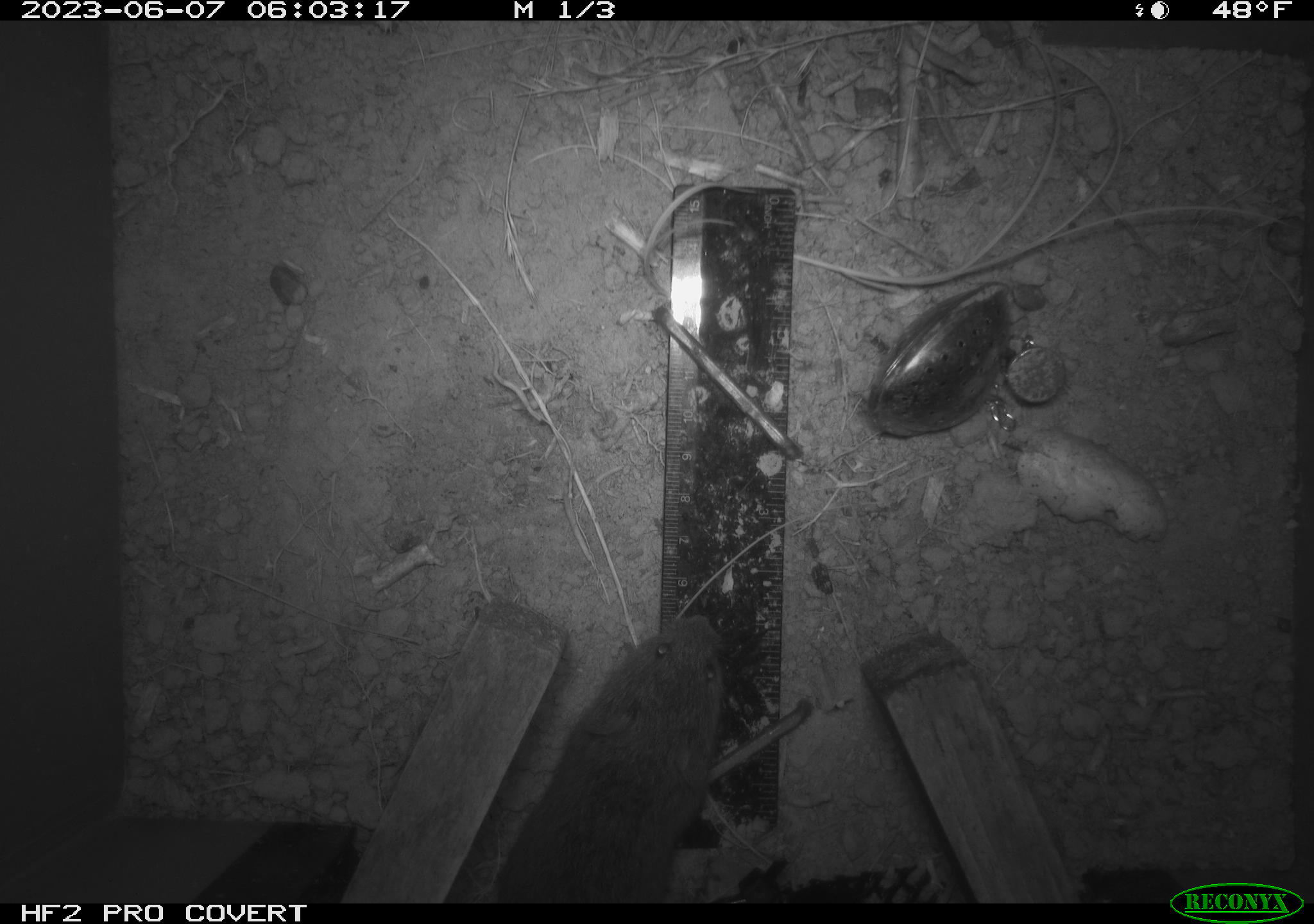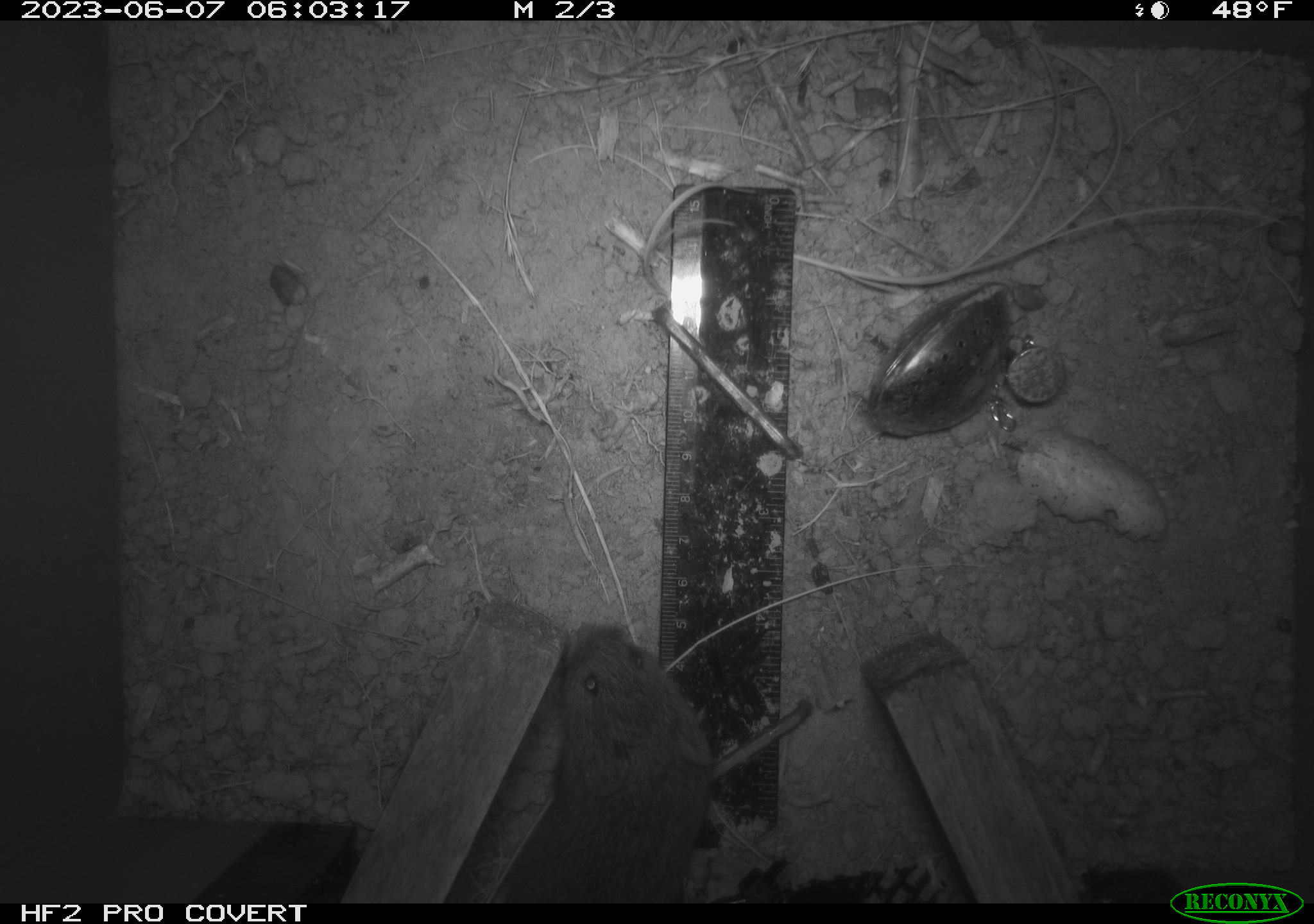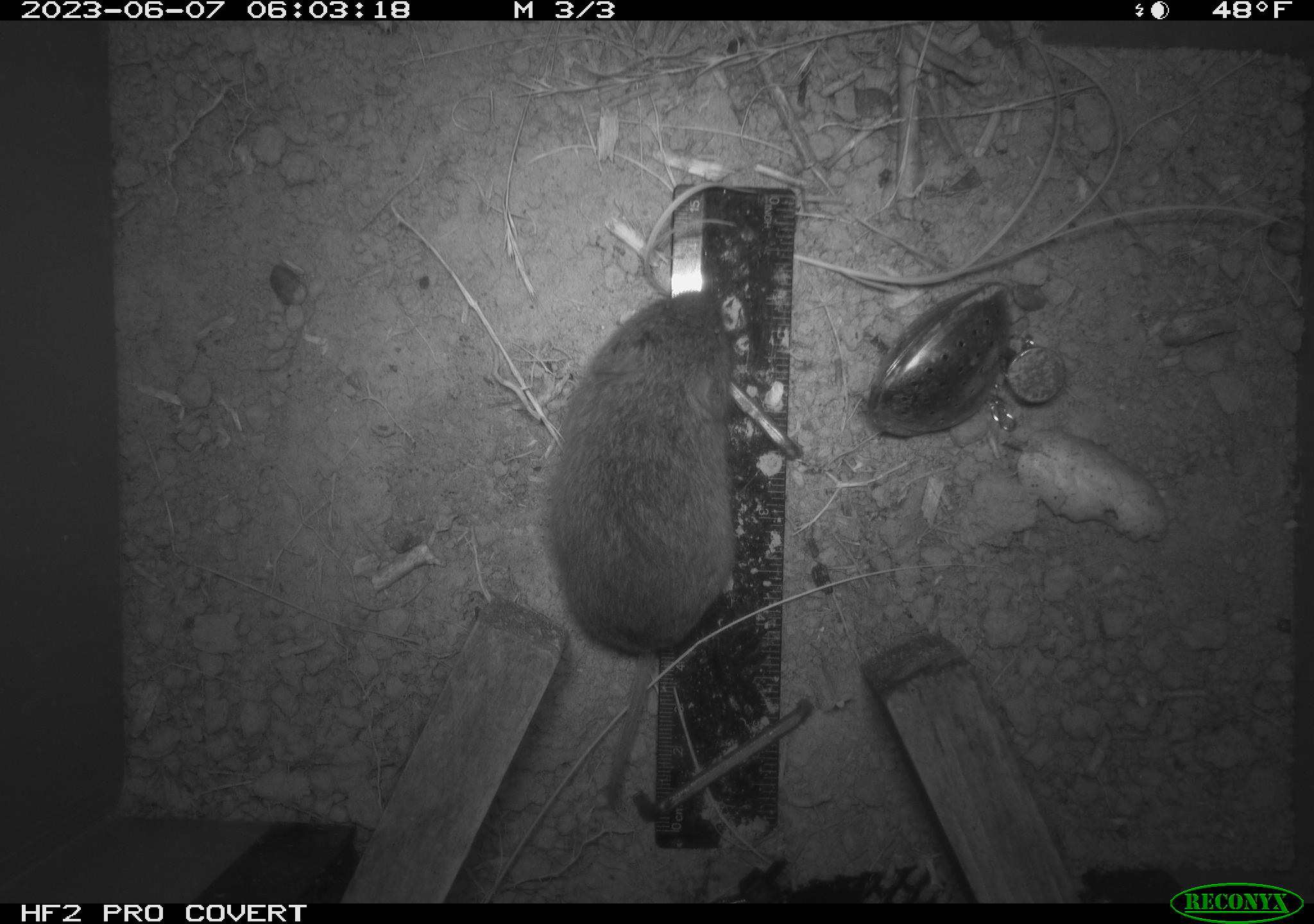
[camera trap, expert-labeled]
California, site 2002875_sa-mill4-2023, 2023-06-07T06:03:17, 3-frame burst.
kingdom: Animalia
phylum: Chordata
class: Mammalia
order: Rodentia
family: Cricetidae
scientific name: Arvicolinae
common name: voles, lemmings, and muskrats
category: arvicolinae subfamily